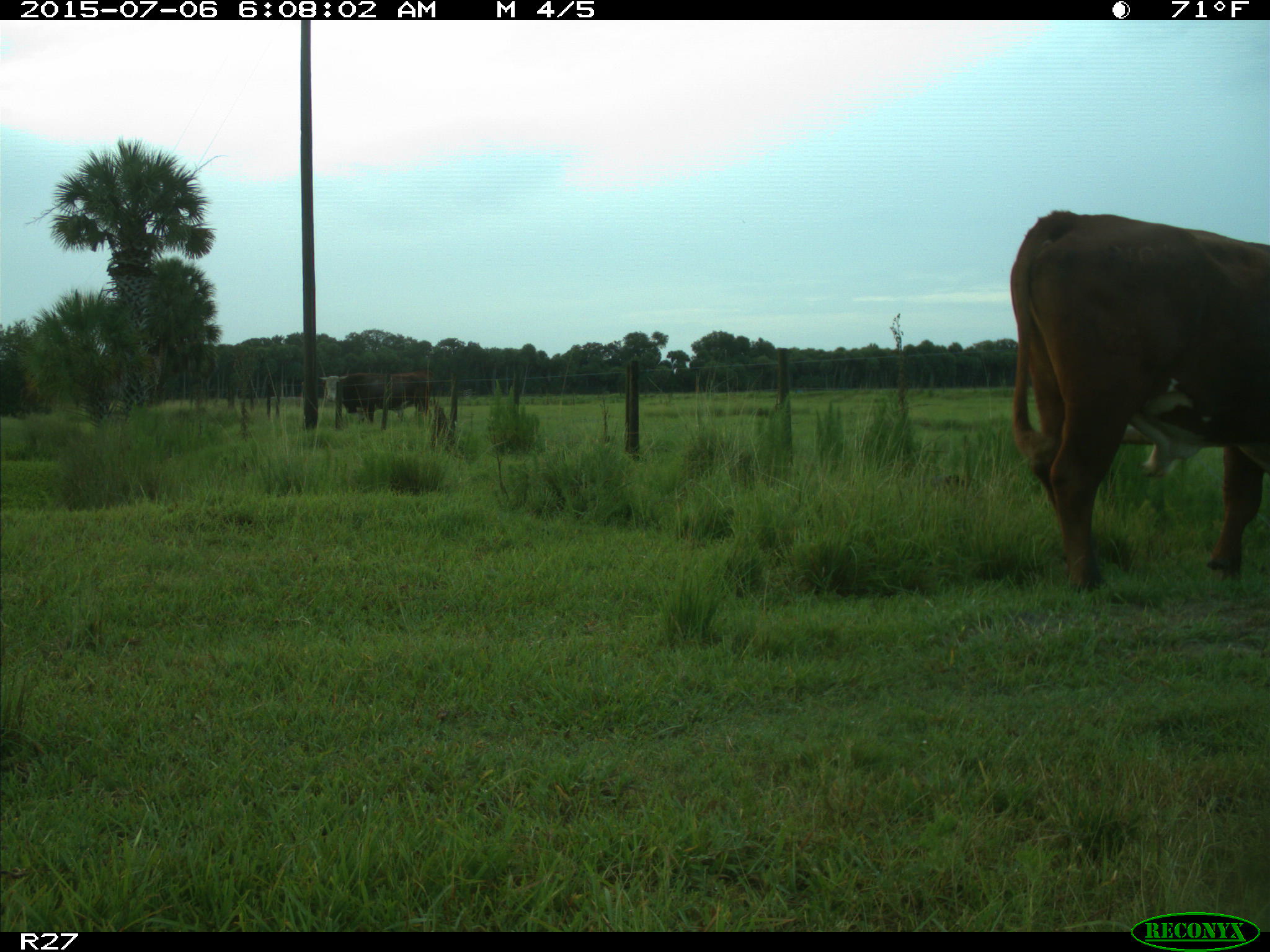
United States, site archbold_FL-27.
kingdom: Animalia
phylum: Chordata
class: Mammalia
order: Artiodactyla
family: Bovidae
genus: Bos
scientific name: Bos taurus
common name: domestic cow